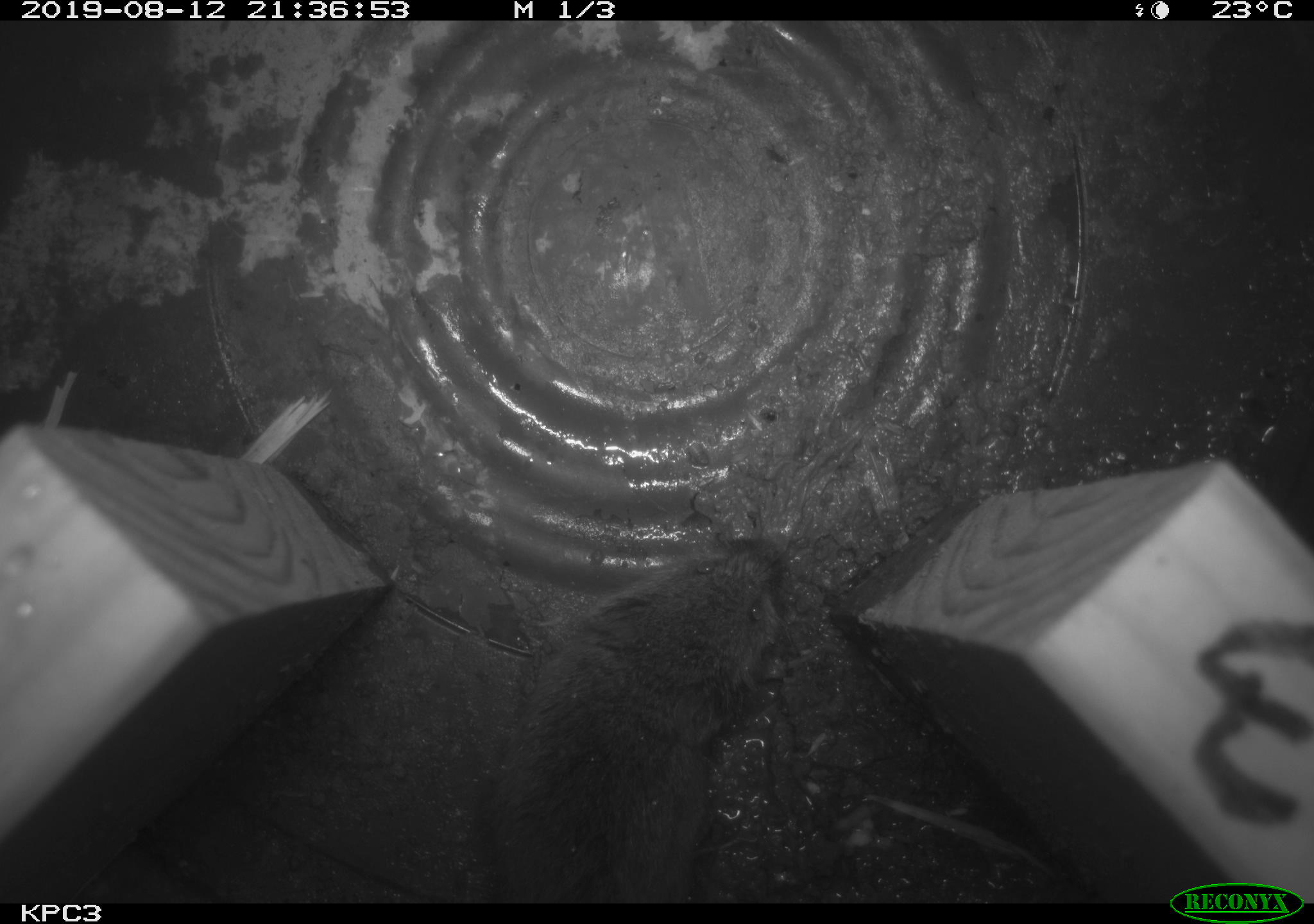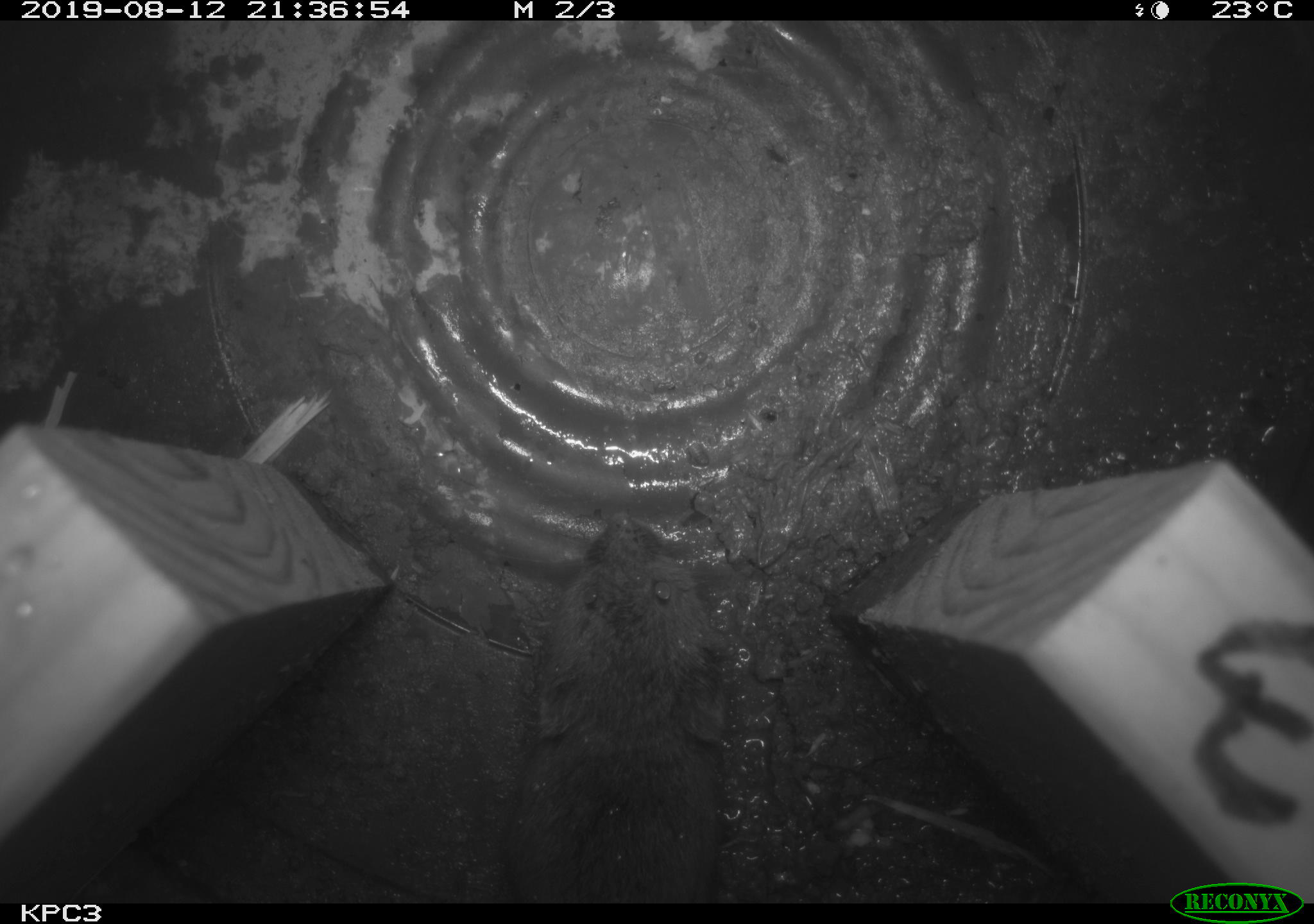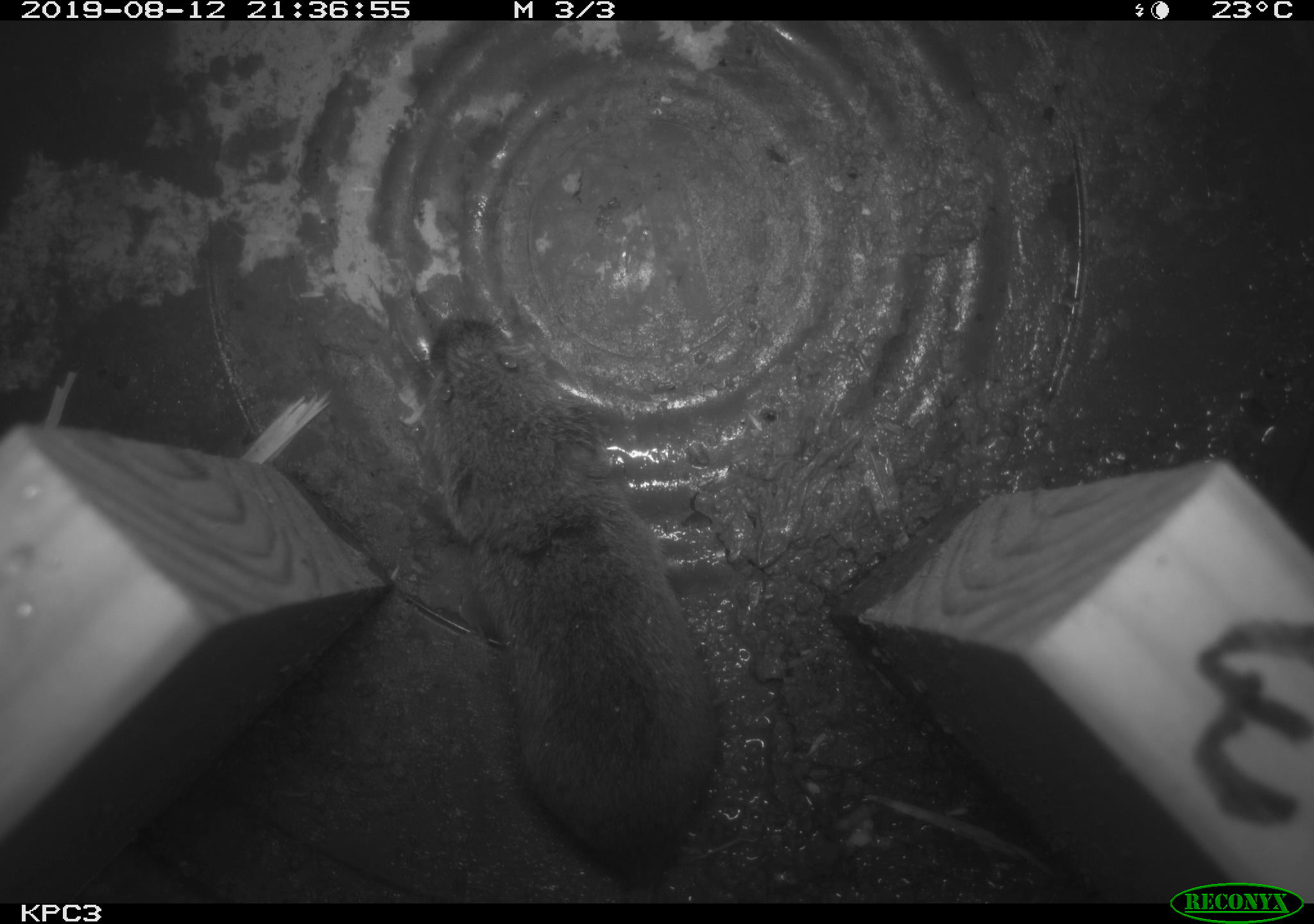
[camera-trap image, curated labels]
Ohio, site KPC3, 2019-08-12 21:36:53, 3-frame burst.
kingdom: Animalia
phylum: Chordata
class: Mammalia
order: Rodentia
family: Cricetidae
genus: Microtus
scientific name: Microtus pennsylvanicus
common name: meadow vole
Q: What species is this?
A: Meadow vole (Microtus pennsylvanicus).